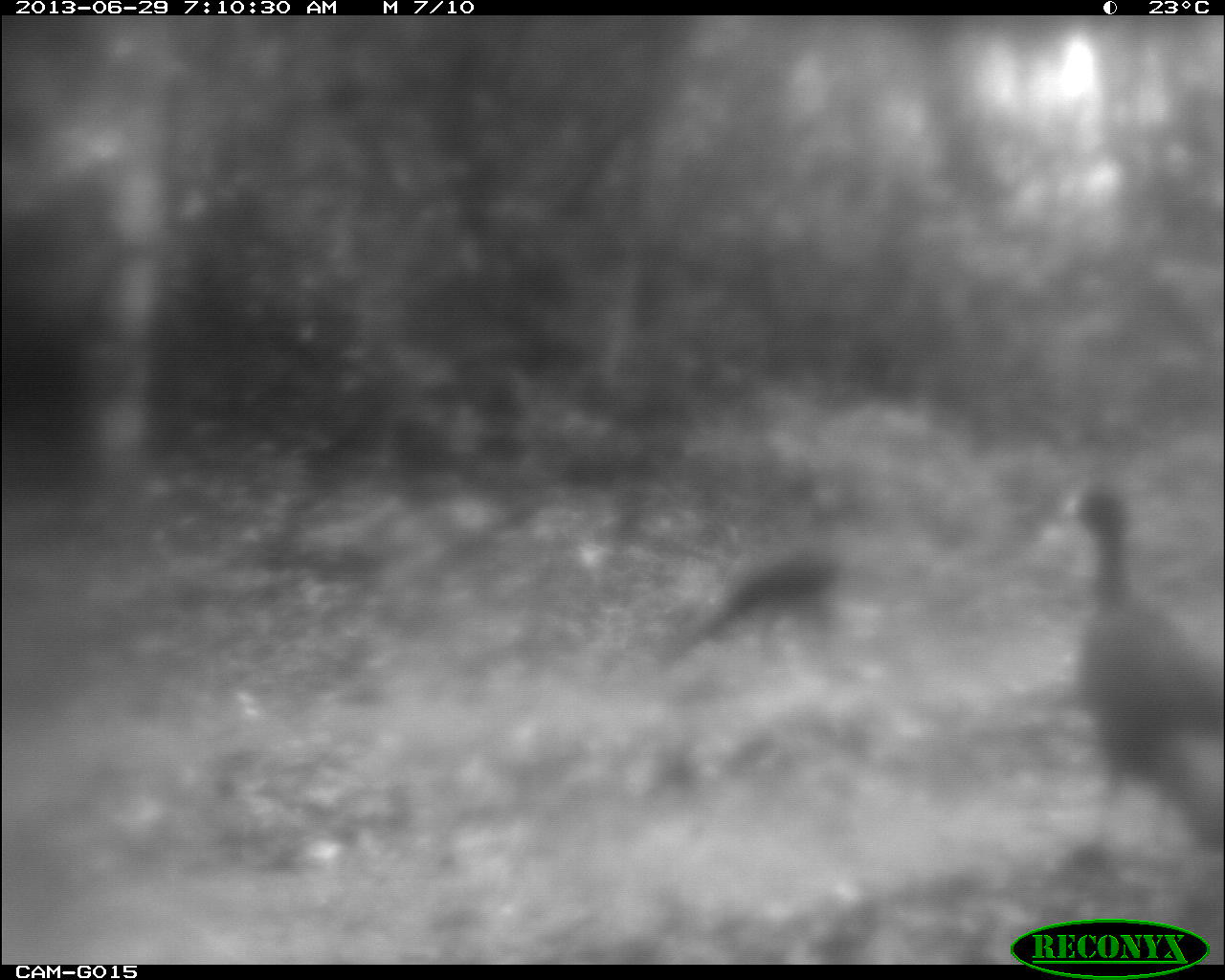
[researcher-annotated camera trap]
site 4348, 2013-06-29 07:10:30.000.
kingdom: Animalia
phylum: Chordata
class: Aves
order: Galliformes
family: Cracidae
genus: Crax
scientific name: Crax rubra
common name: great curassow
Crax rubra (great curassow), count 2.